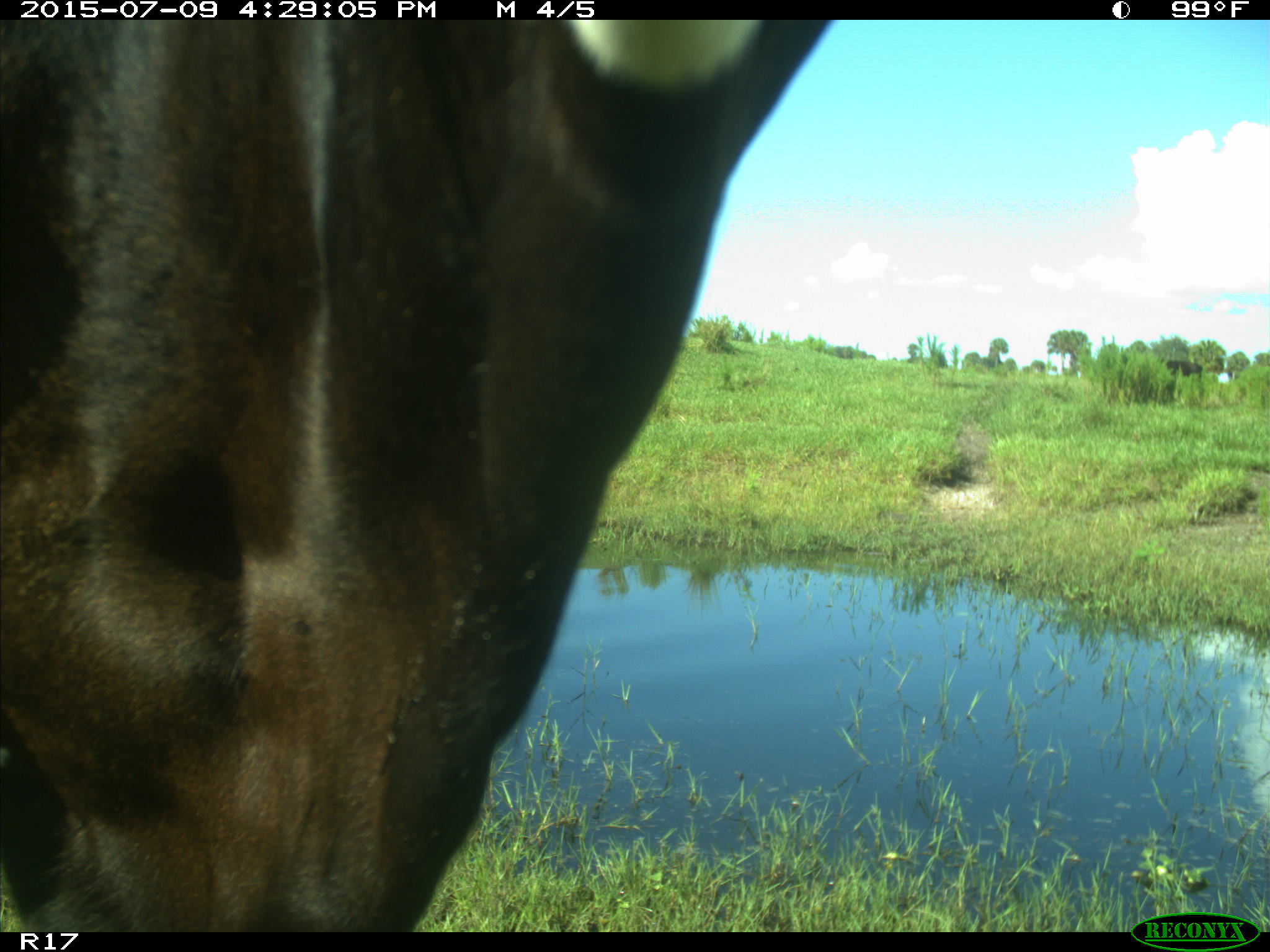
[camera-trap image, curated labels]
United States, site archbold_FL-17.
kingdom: Animalia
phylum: Chordata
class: Mammalia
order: Artiodactyla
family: Bovidae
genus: Bos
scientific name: Bos taurus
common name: domestic cow